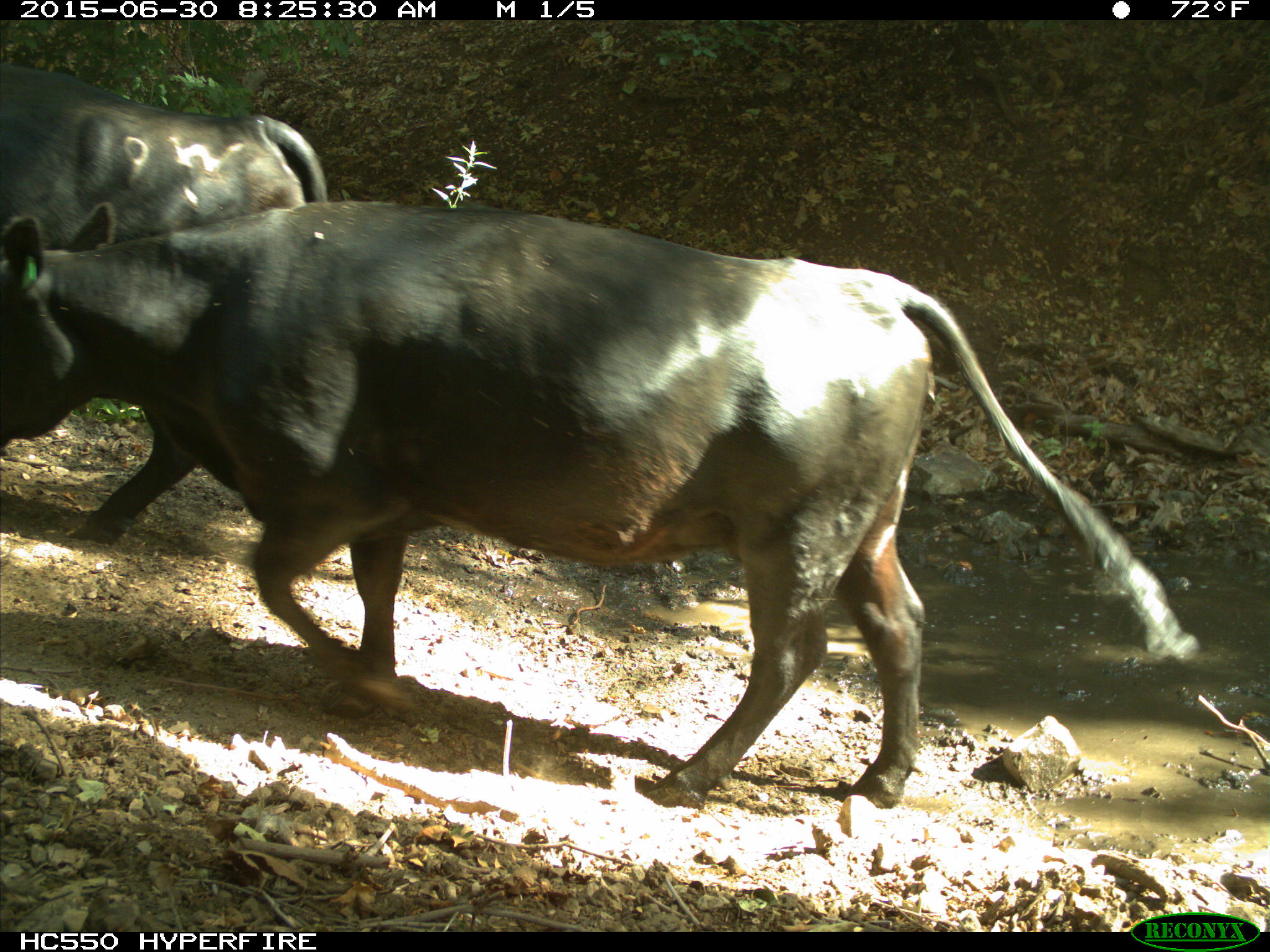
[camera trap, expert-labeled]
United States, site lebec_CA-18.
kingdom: Animalia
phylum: Chordata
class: Mammalia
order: Artiodactyla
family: Bovidae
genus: Bos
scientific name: Bos taurus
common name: domestic cow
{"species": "Bos taurus (domestic cow)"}